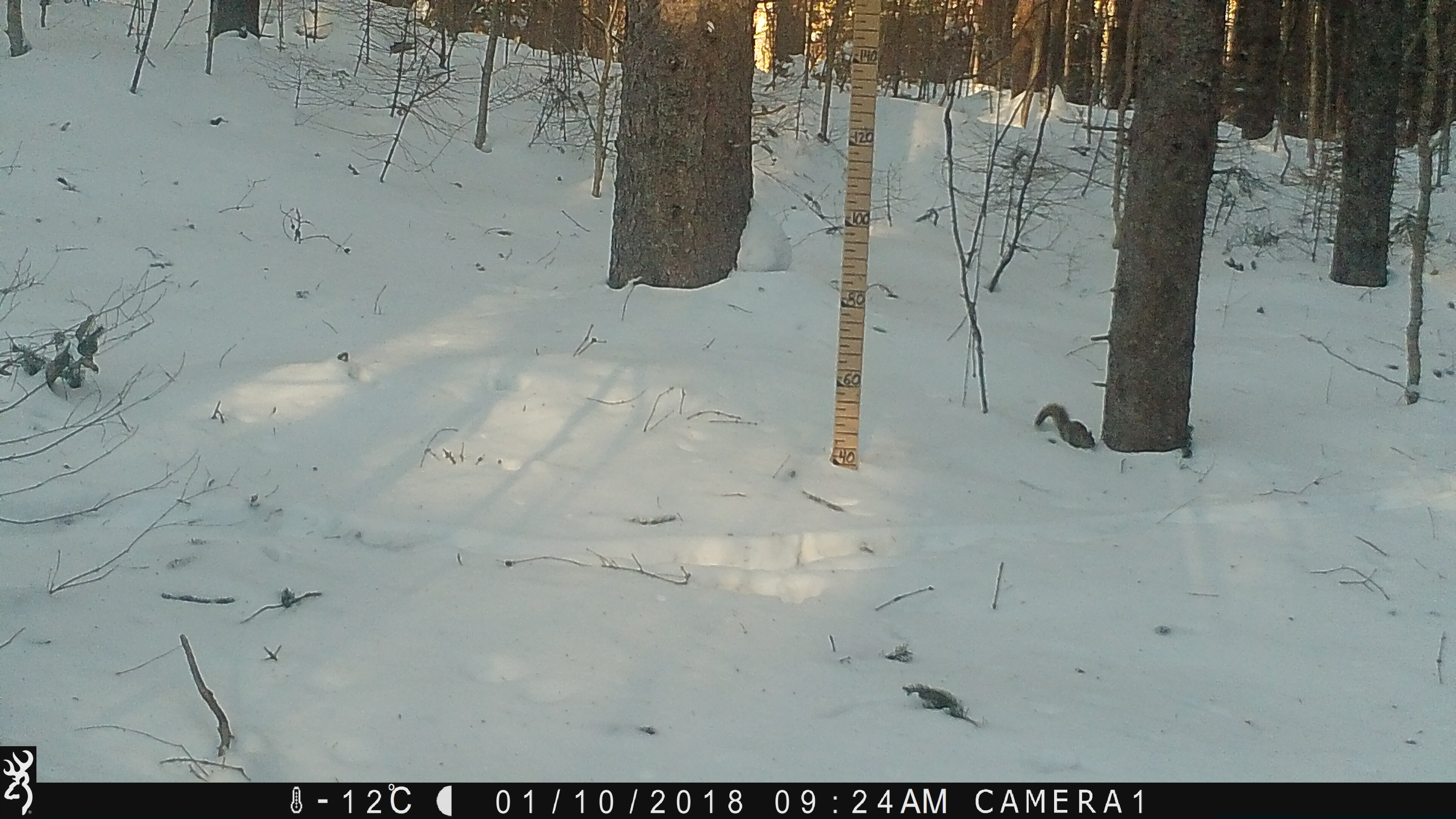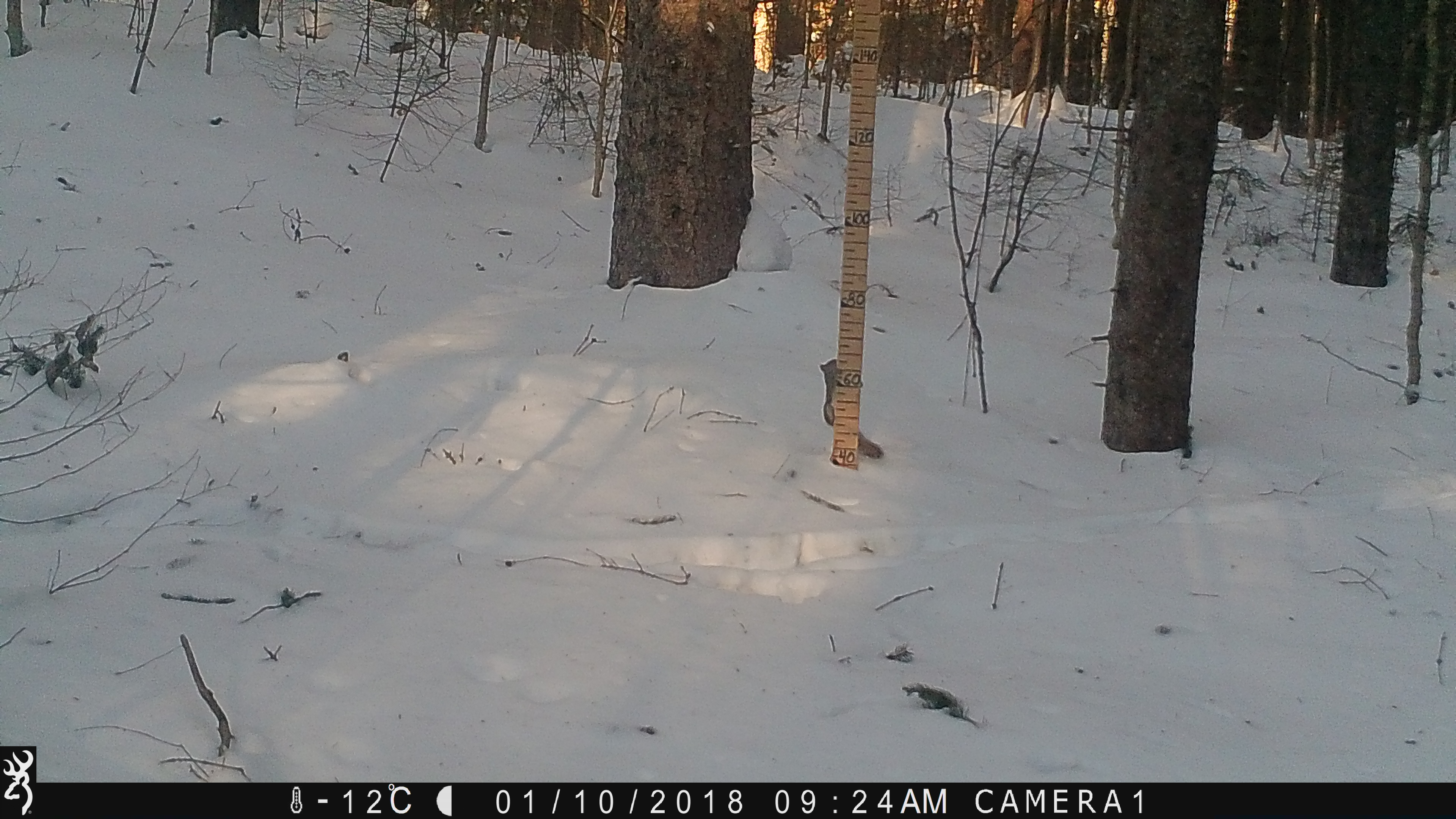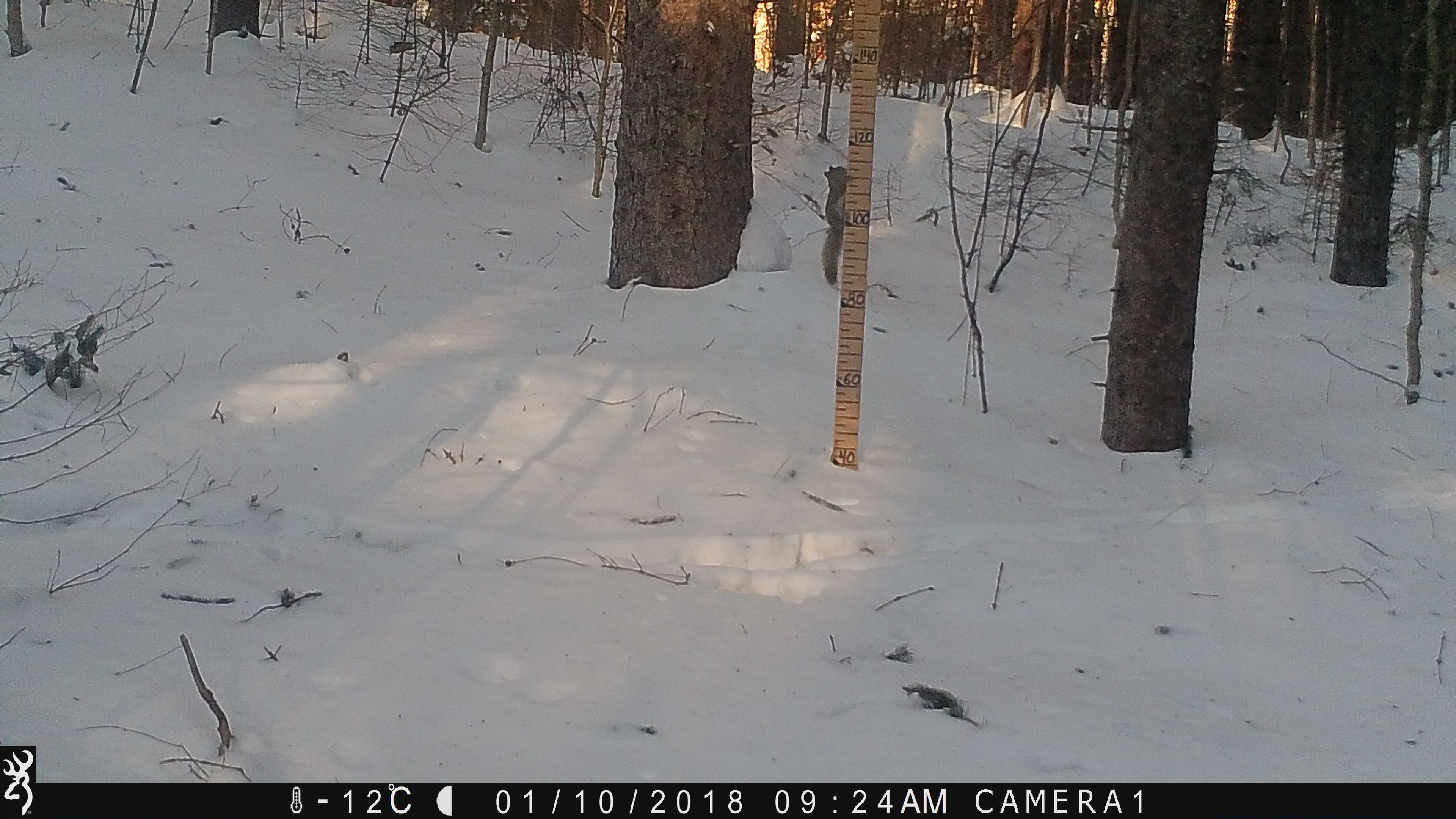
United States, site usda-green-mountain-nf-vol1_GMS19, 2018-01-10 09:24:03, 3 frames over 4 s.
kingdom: Animalia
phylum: Chordata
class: Mammalia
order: Rodentia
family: Sciuridae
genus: Tamiasciurus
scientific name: Tamiasciurus hudsonicus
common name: red squirrel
Red squirrel (Tamiasciurus hudsonicus).